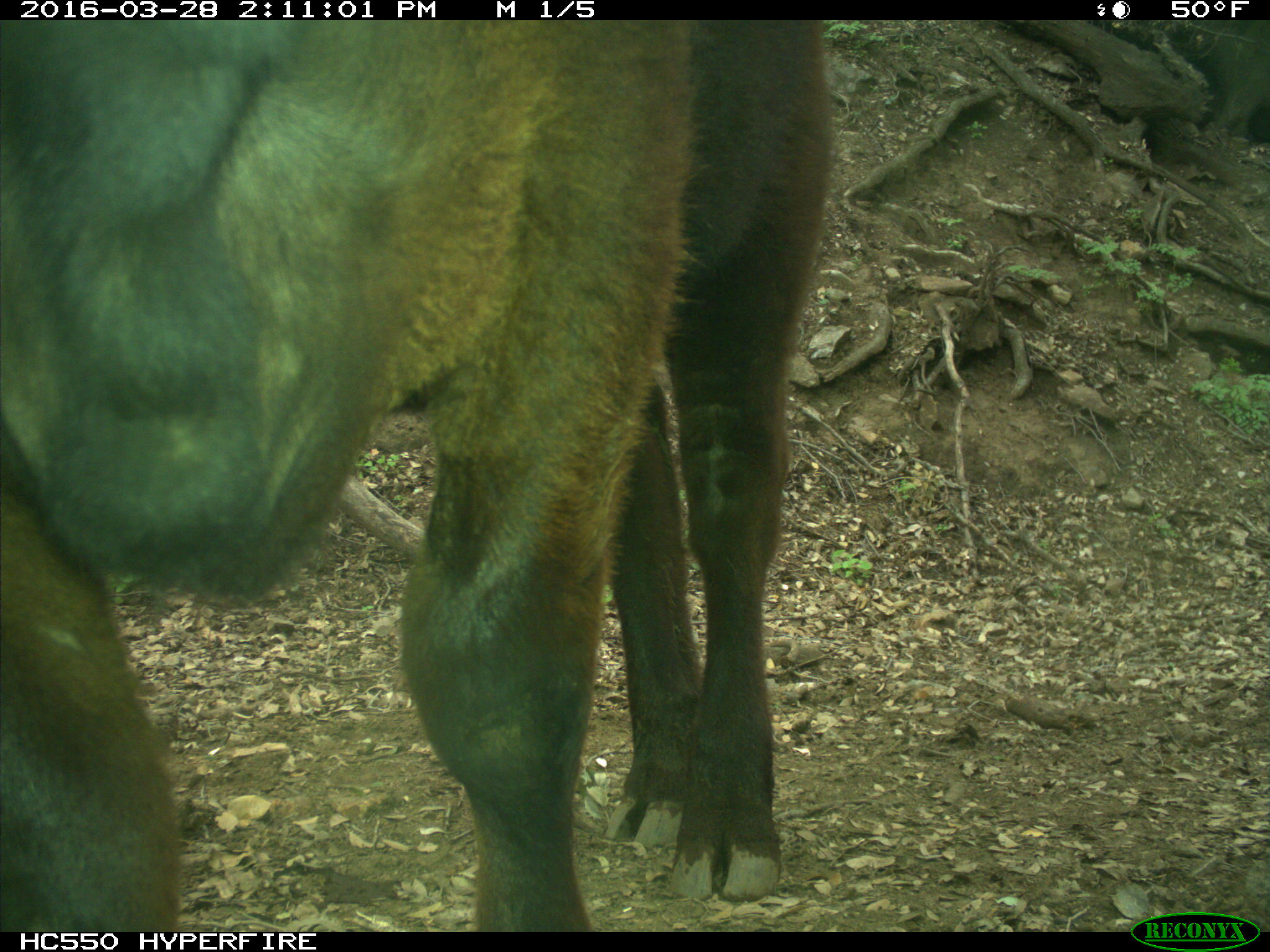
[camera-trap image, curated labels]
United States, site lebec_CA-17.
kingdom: Animalia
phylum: Chordata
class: Mammalia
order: Artiodactyla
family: Bovidae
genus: Bos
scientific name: Bos taurus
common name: domestic cow